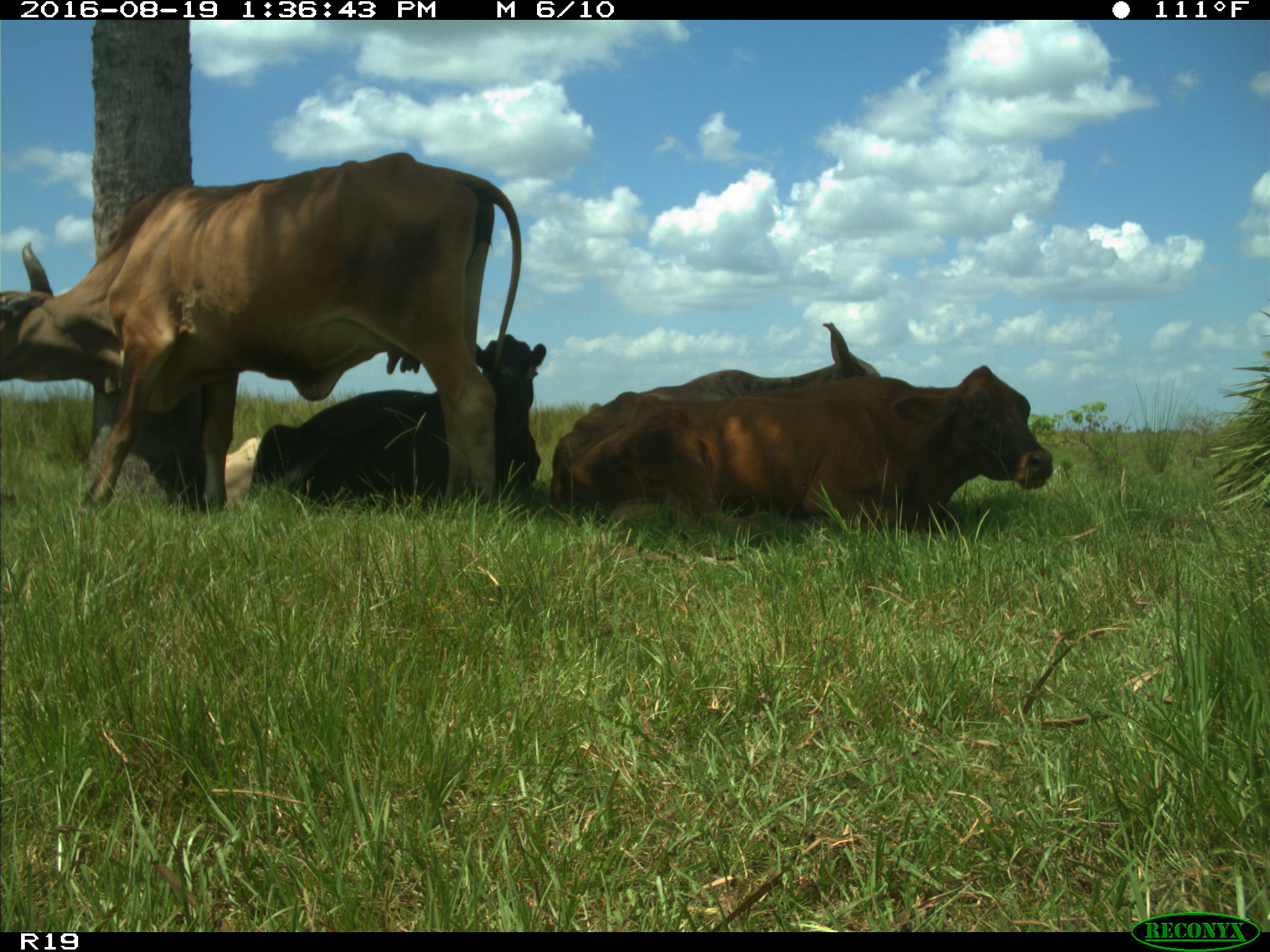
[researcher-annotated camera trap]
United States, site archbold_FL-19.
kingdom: Animalia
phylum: Chordata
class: Mammalia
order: Artiodactyla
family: Bovidae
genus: Bos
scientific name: Bos taurus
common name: domestic cow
Bos taurus (domestic cow).